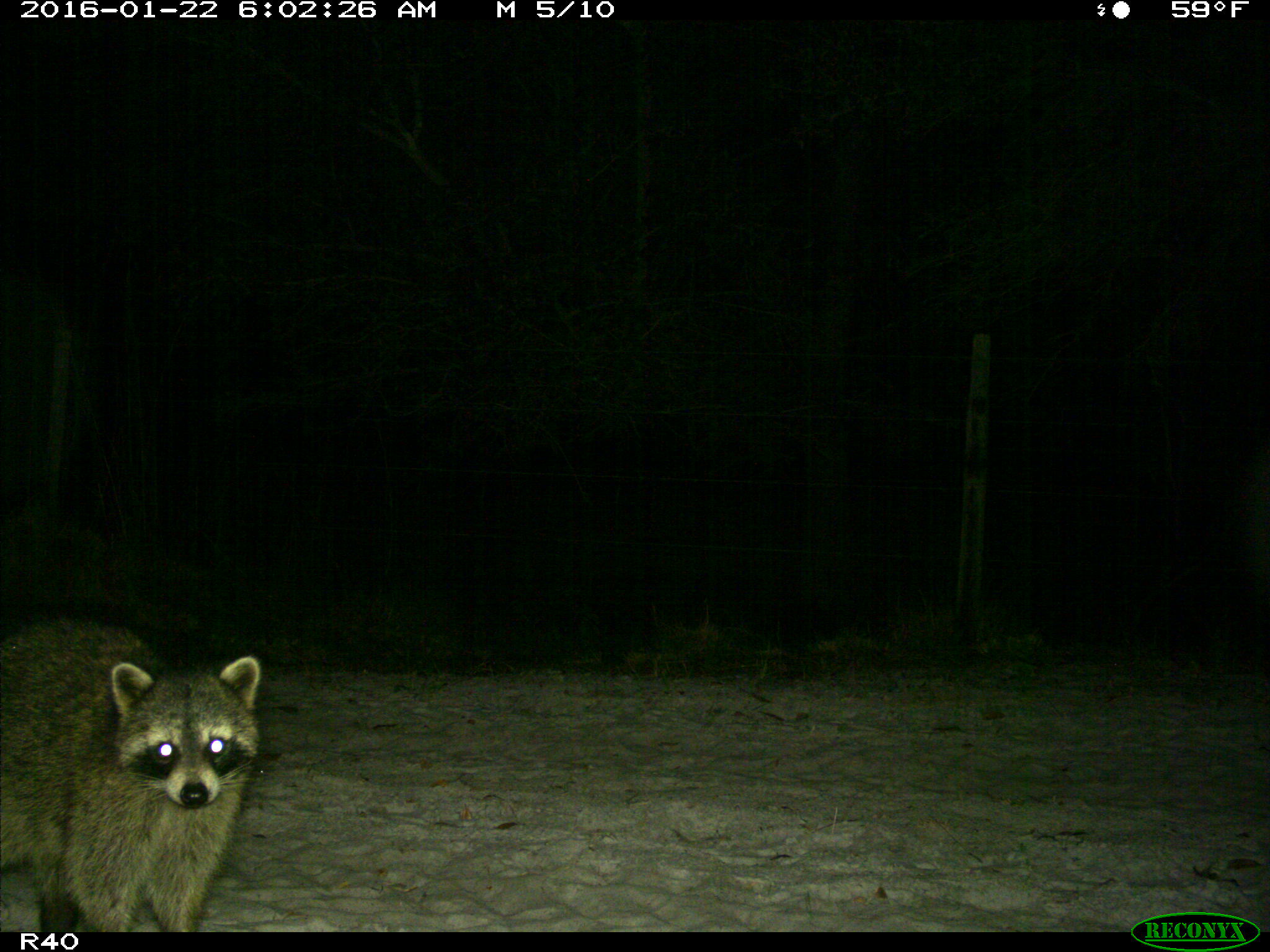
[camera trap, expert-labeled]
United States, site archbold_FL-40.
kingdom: Animalia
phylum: Chordata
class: Mammalia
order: Carnivora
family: Procyonidae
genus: Procyon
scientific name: Procyon lotor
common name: common raccoon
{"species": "Procyon lotor (common raccoon)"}